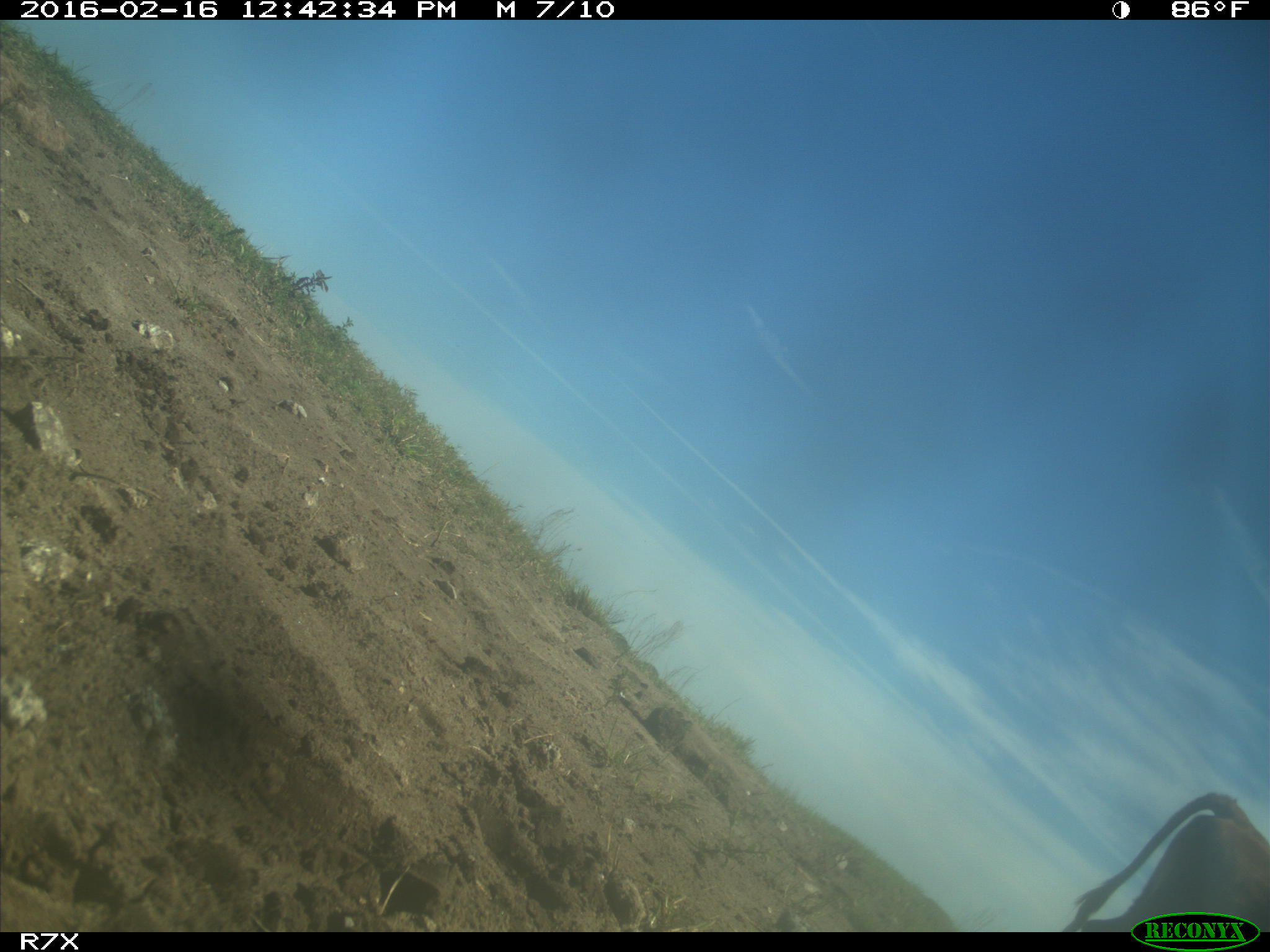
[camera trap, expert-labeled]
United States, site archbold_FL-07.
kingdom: Animalia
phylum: Chordata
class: Mammalia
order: Artiodactyla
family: Bovidae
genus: Bos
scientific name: Bos taurus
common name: domestic cow